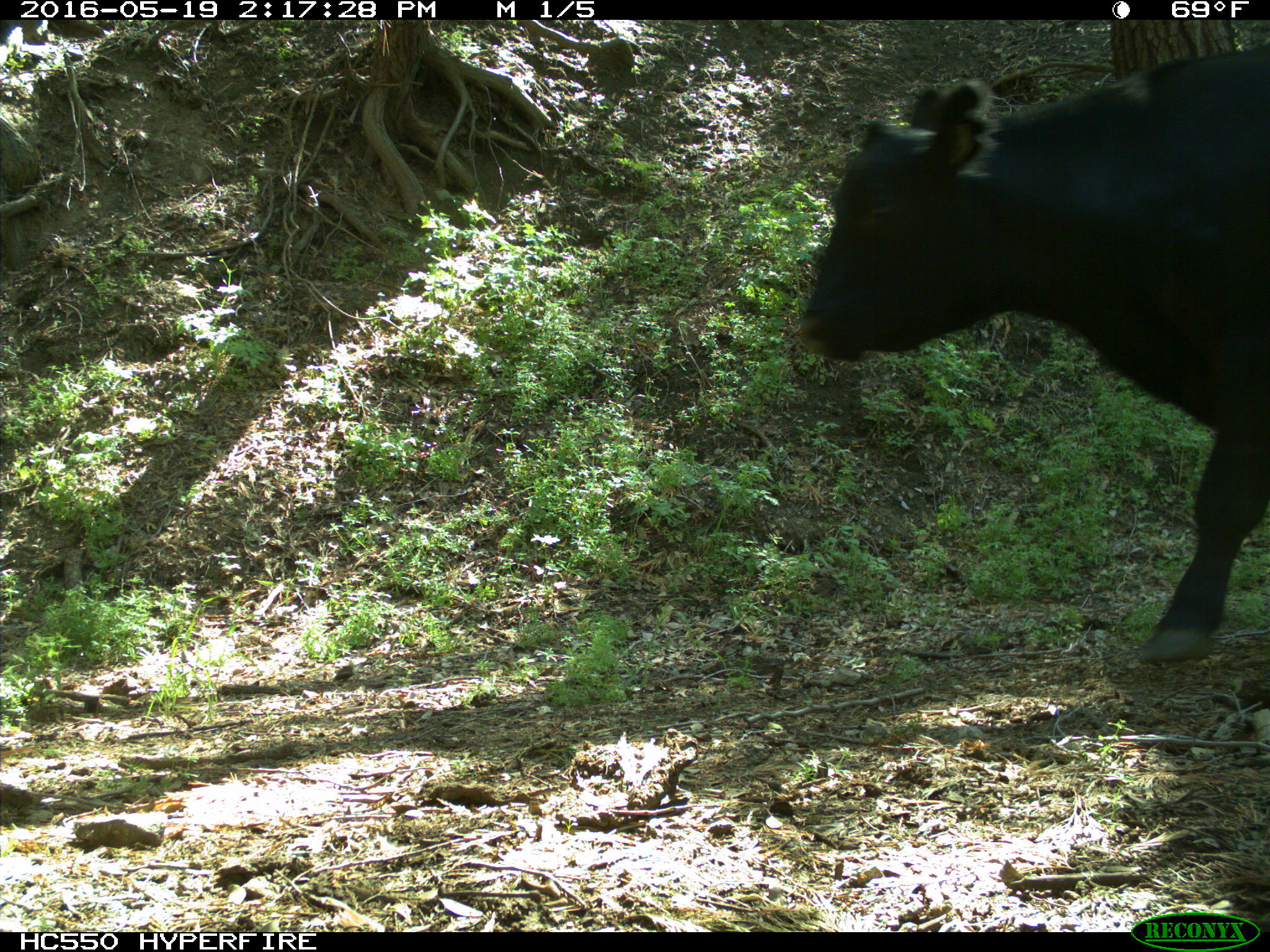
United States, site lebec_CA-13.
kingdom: Animalia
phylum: Chordata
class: Mammalia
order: Artiodactyla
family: Bovidae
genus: Bos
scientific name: Bos taurus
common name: domestic cow